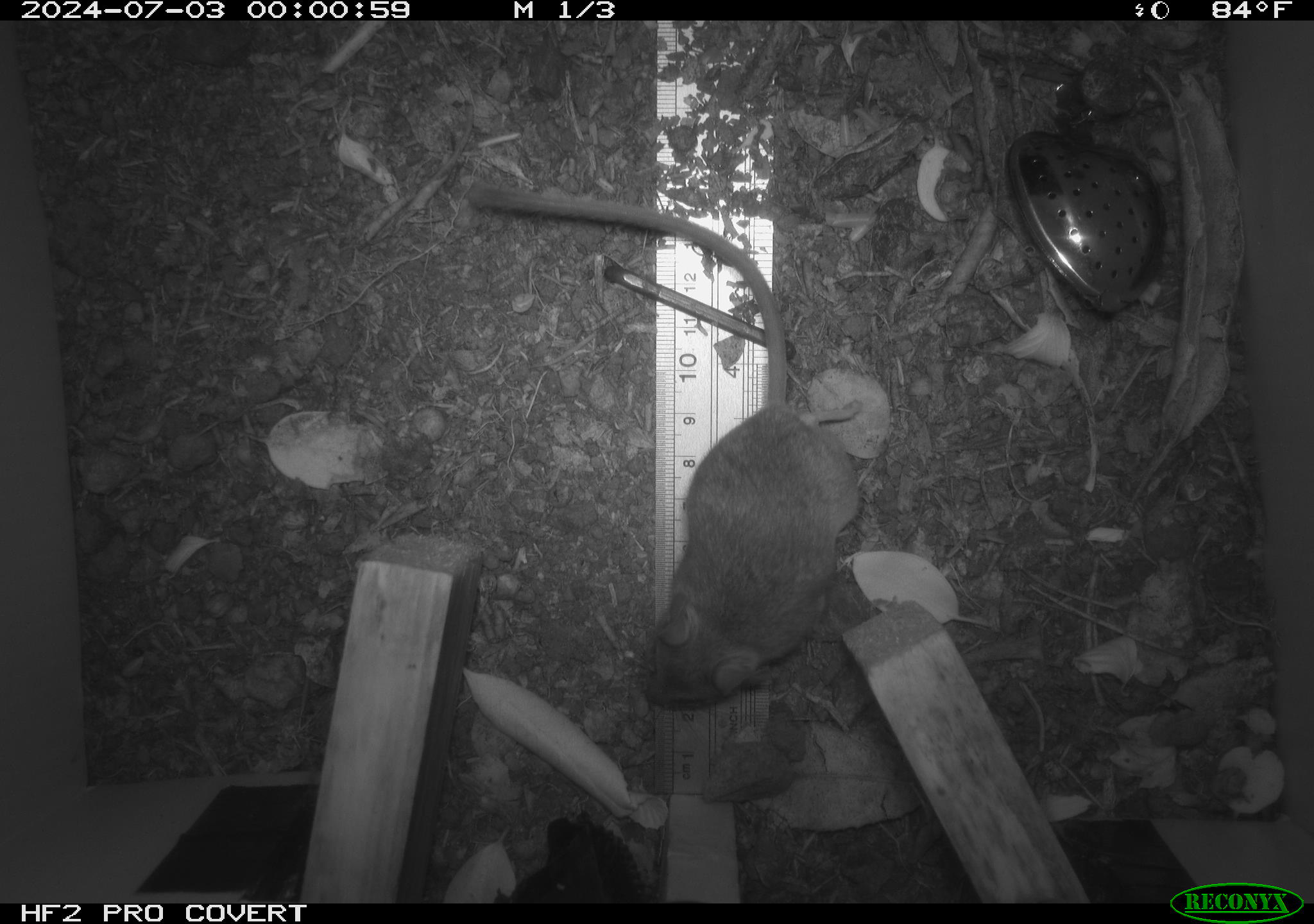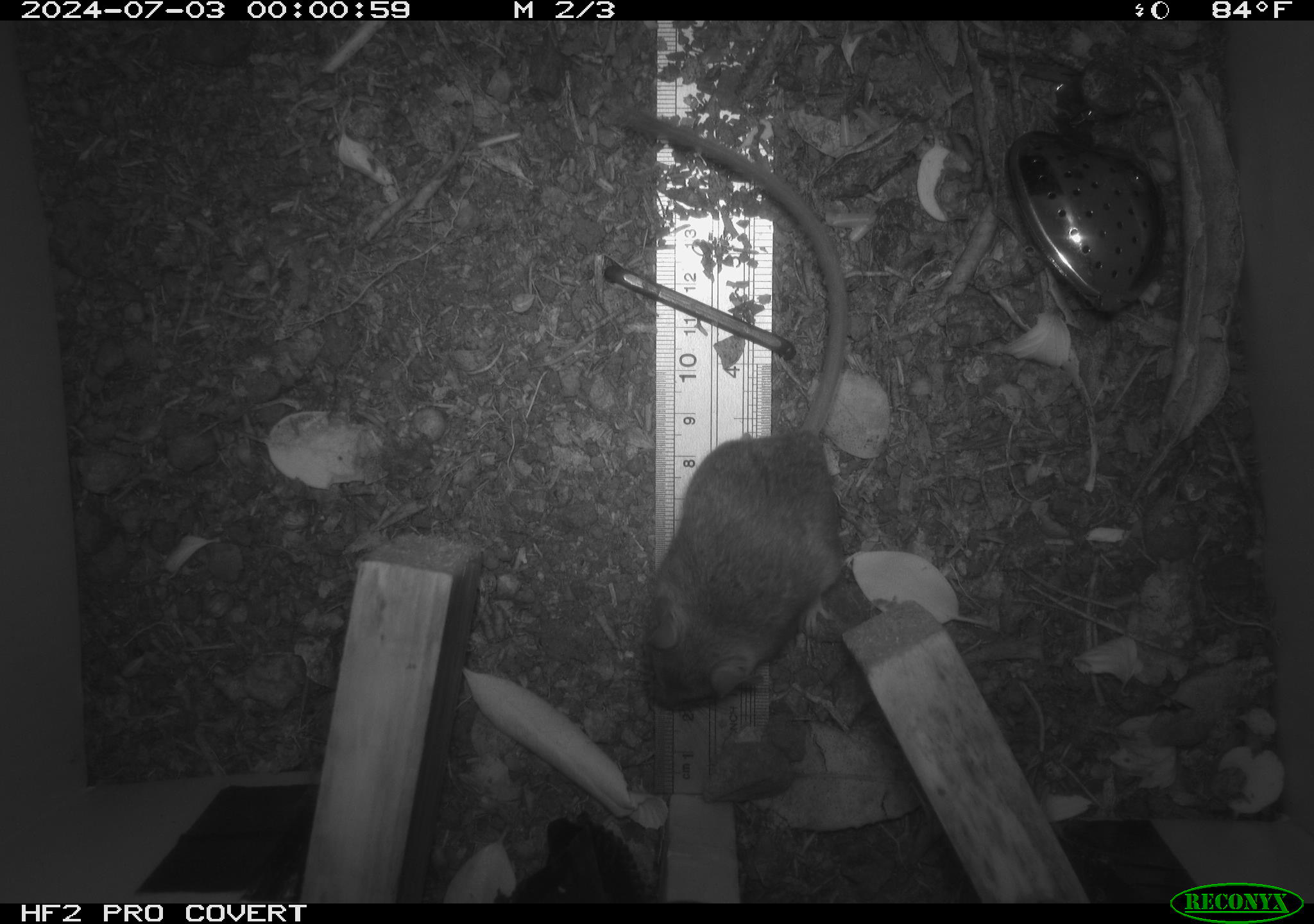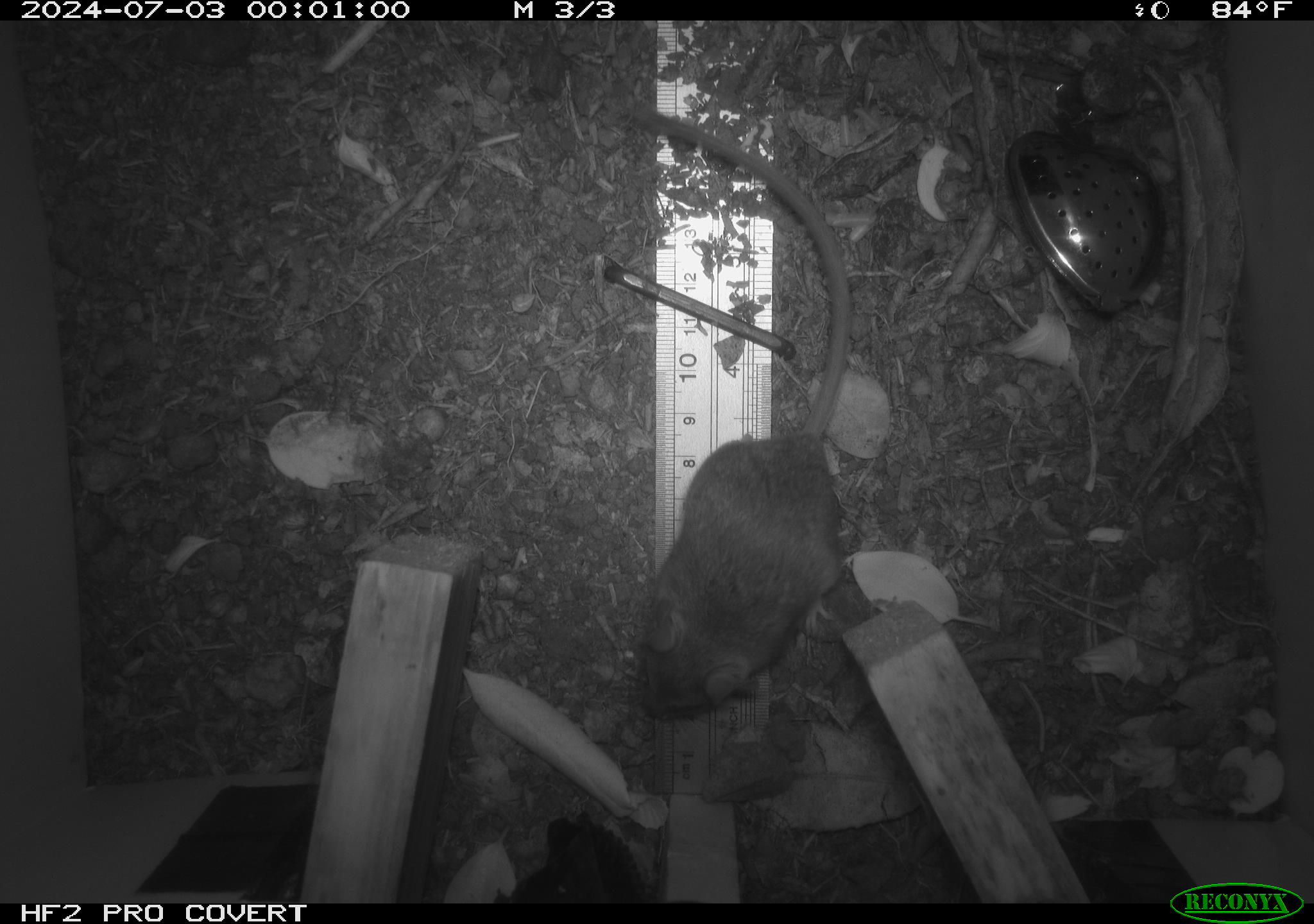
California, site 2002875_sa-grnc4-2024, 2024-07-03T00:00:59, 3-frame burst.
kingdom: Animalia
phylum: Chordata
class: Mammalia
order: Rodentia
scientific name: Rodentia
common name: rodent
Rodent (Rodentia).